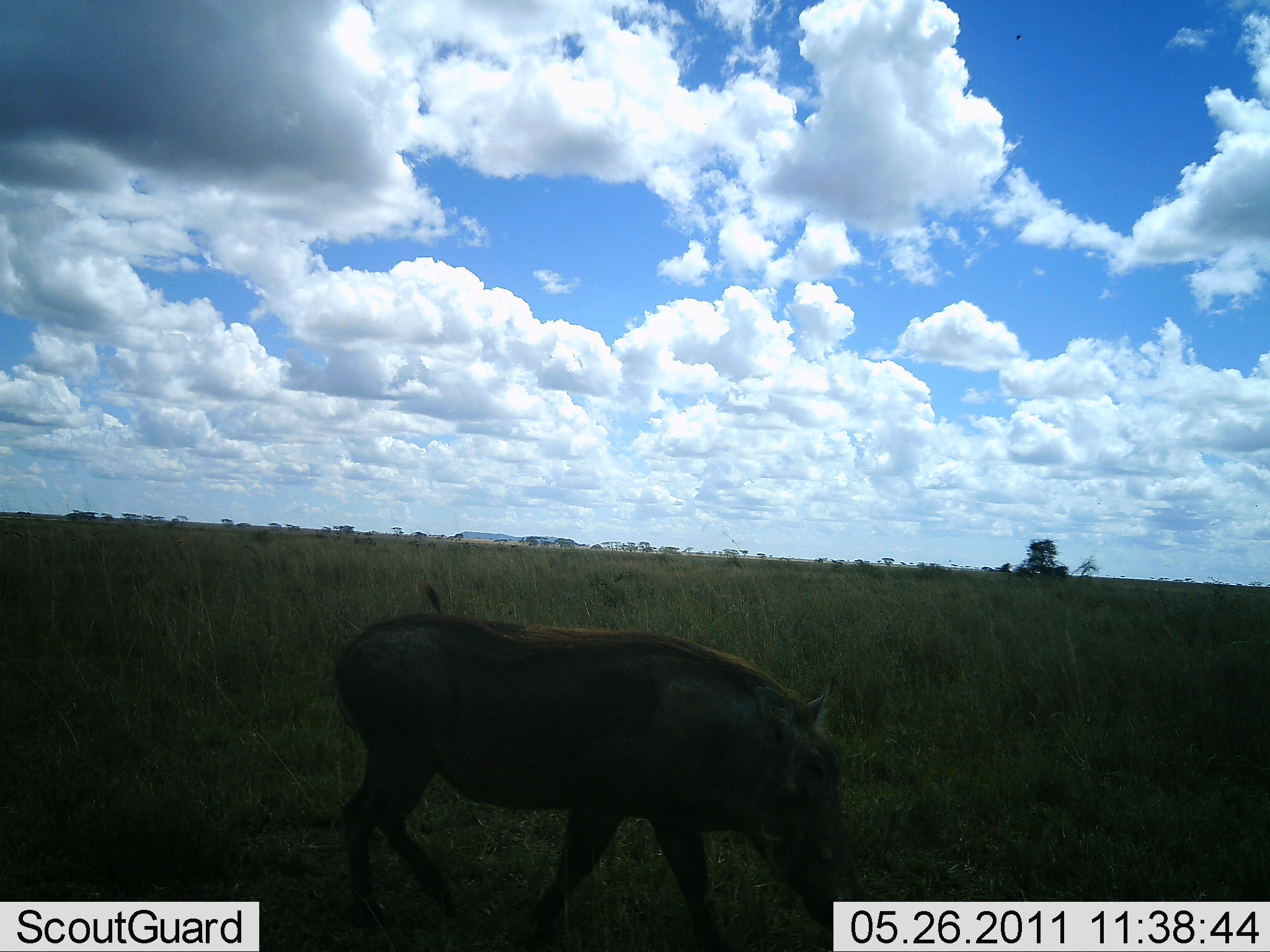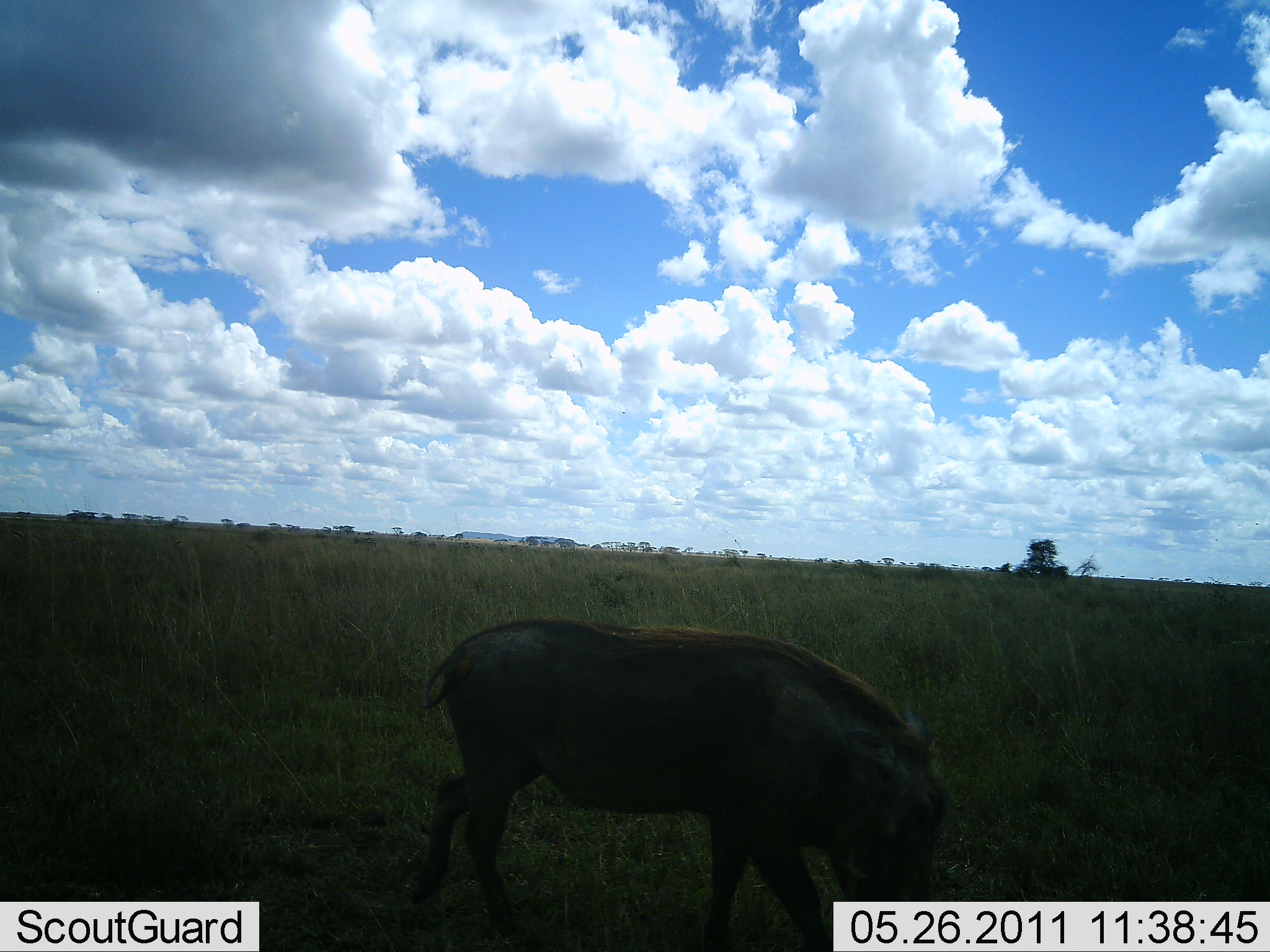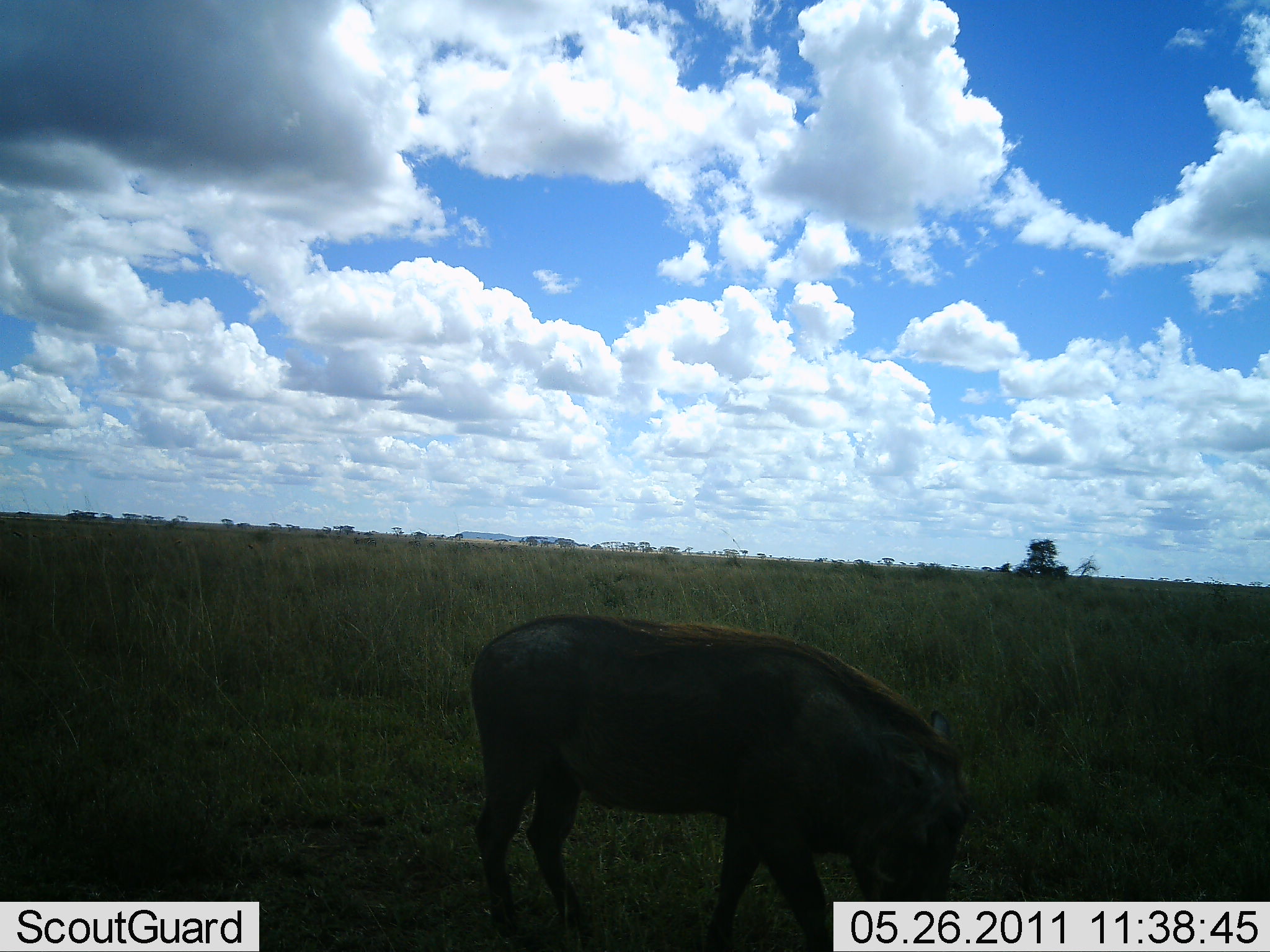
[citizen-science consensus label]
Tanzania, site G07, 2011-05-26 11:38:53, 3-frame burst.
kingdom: Animalia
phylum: Chordata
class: Mammalia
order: Artiodactyla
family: Suidae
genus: Phacochoerus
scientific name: Phacochoerus africanus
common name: warthog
Warthog (Phacochoerus africanus), count 1. Behavior (volunteer vote fractions): standing 36%, resting 0%, moving 14%, interacting 0%. Young present (vote fraction): 0%. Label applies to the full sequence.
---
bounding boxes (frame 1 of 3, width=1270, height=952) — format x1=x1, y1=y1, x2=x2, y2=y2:
animal: x1=334, y1=581, x2=869, y2=951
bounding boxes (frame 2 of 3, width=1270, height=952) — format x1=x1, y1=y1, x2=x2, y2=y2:
animal: x1=404, y1=615, x2=954, y2=952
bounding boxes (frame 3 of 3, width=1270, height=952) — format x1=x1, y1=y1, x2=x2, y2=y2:
animal: x1=467, y1=612, x2=980, y2=952